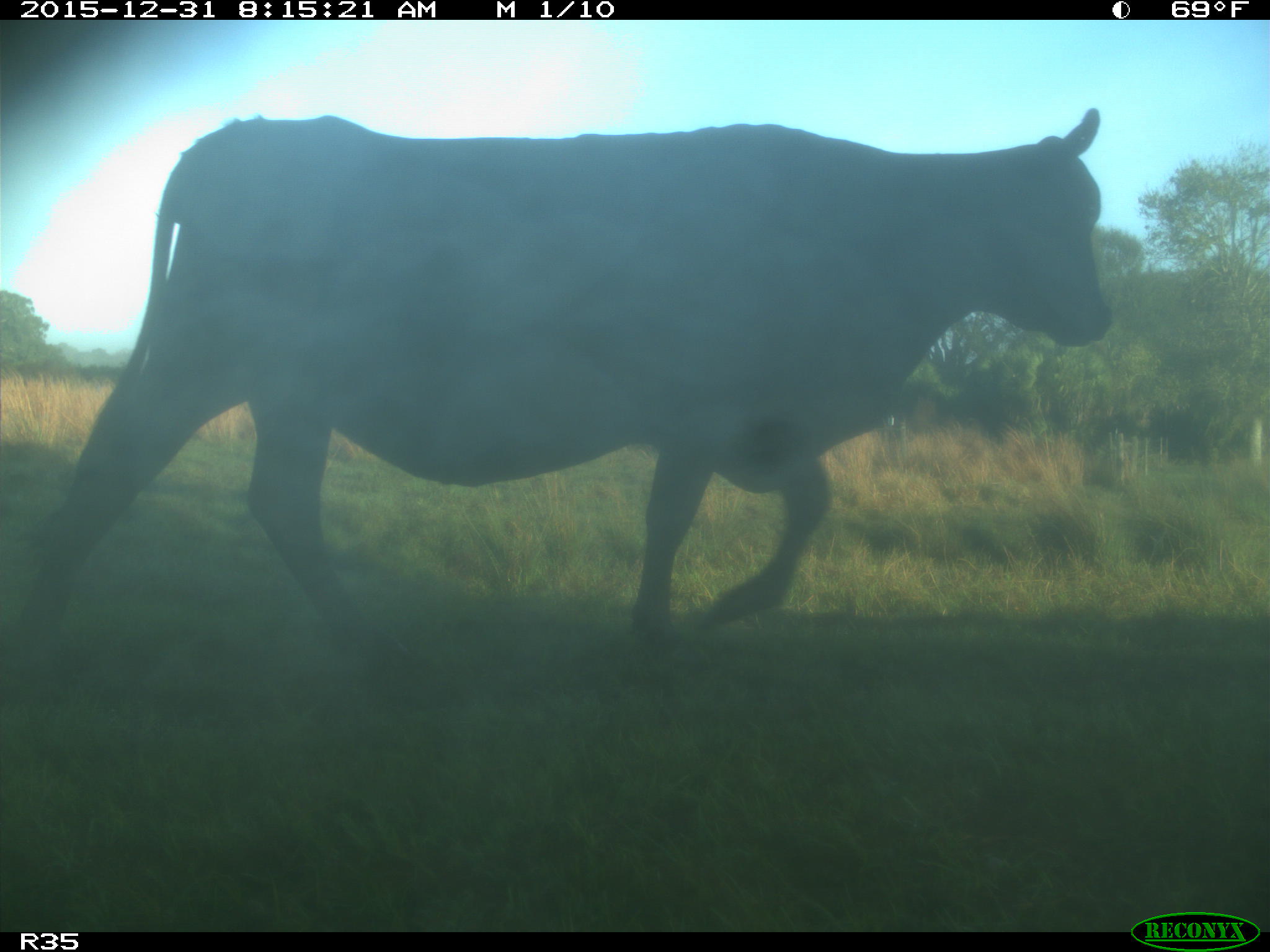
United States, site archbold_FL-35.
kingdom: Animalia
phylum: Chordata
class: Mammalia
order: Artiodactyla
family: Bovidae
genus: Bos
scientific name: Bos taurus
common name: domestic cow